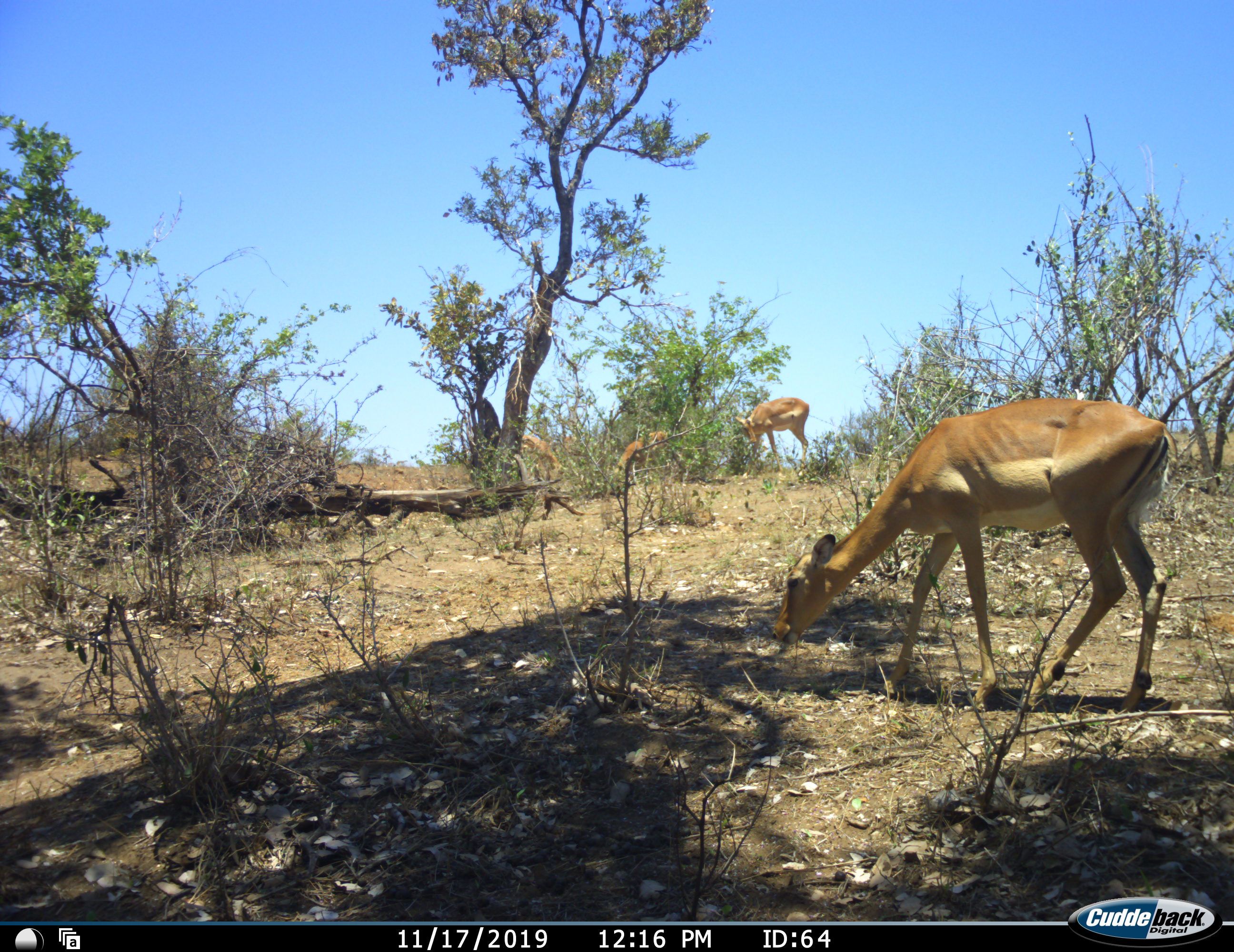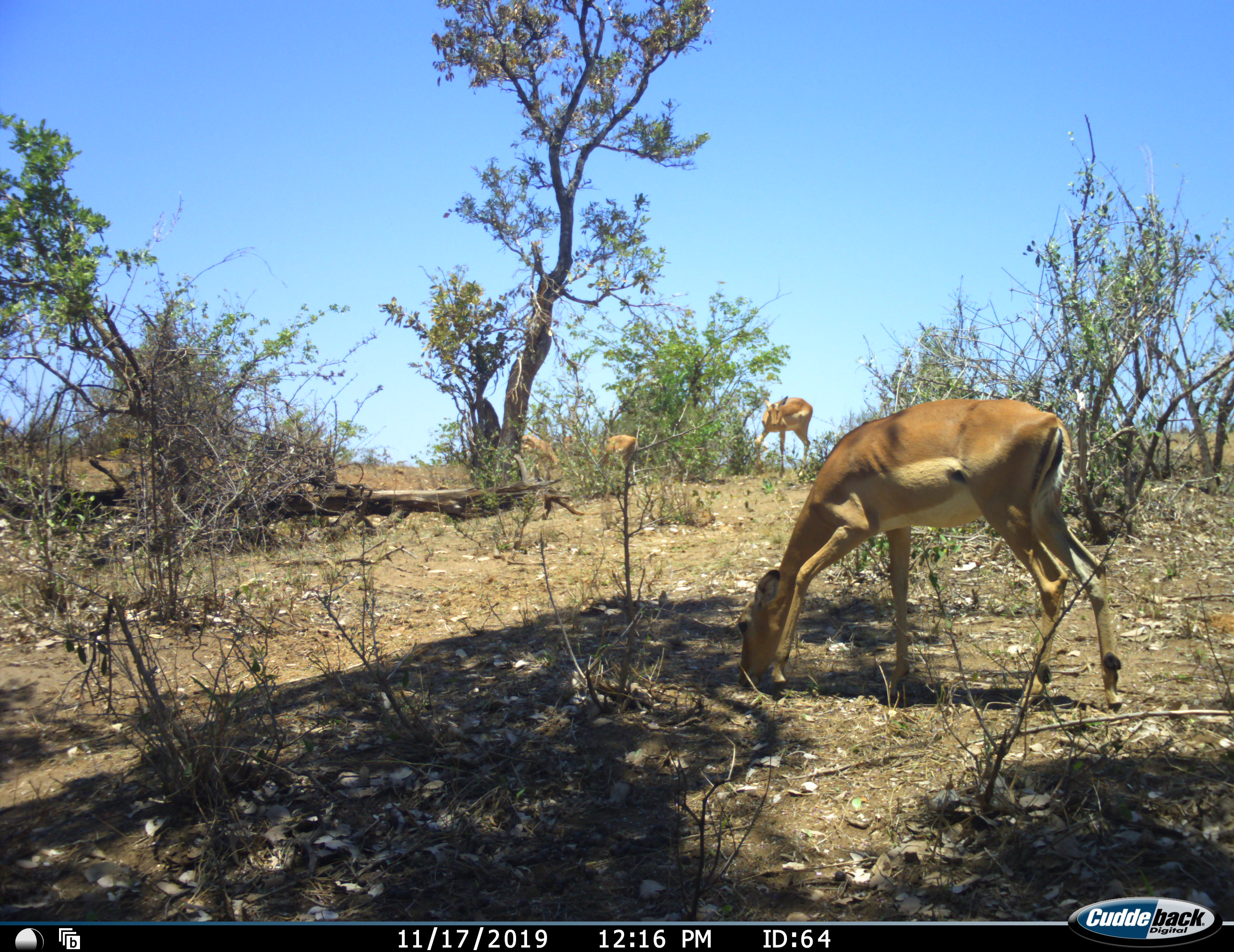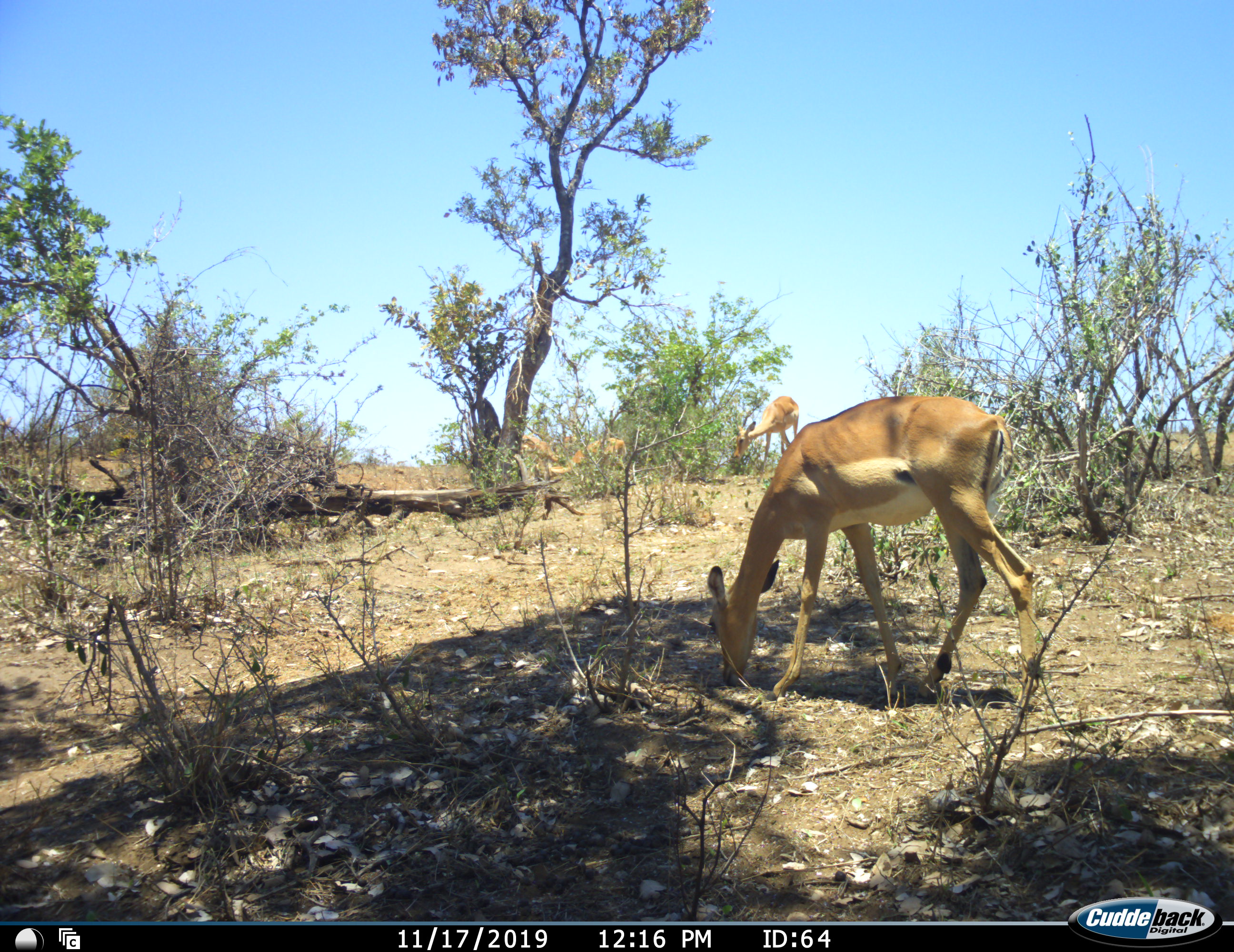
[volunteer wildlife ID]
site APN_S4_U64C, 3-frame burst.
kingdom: Animalia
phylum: Chordata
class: Mammalia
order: Artiodactyla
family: Bovidae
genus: Aepyceros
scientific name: Aepyceros melampus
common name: impala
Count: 4.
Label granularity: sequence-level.